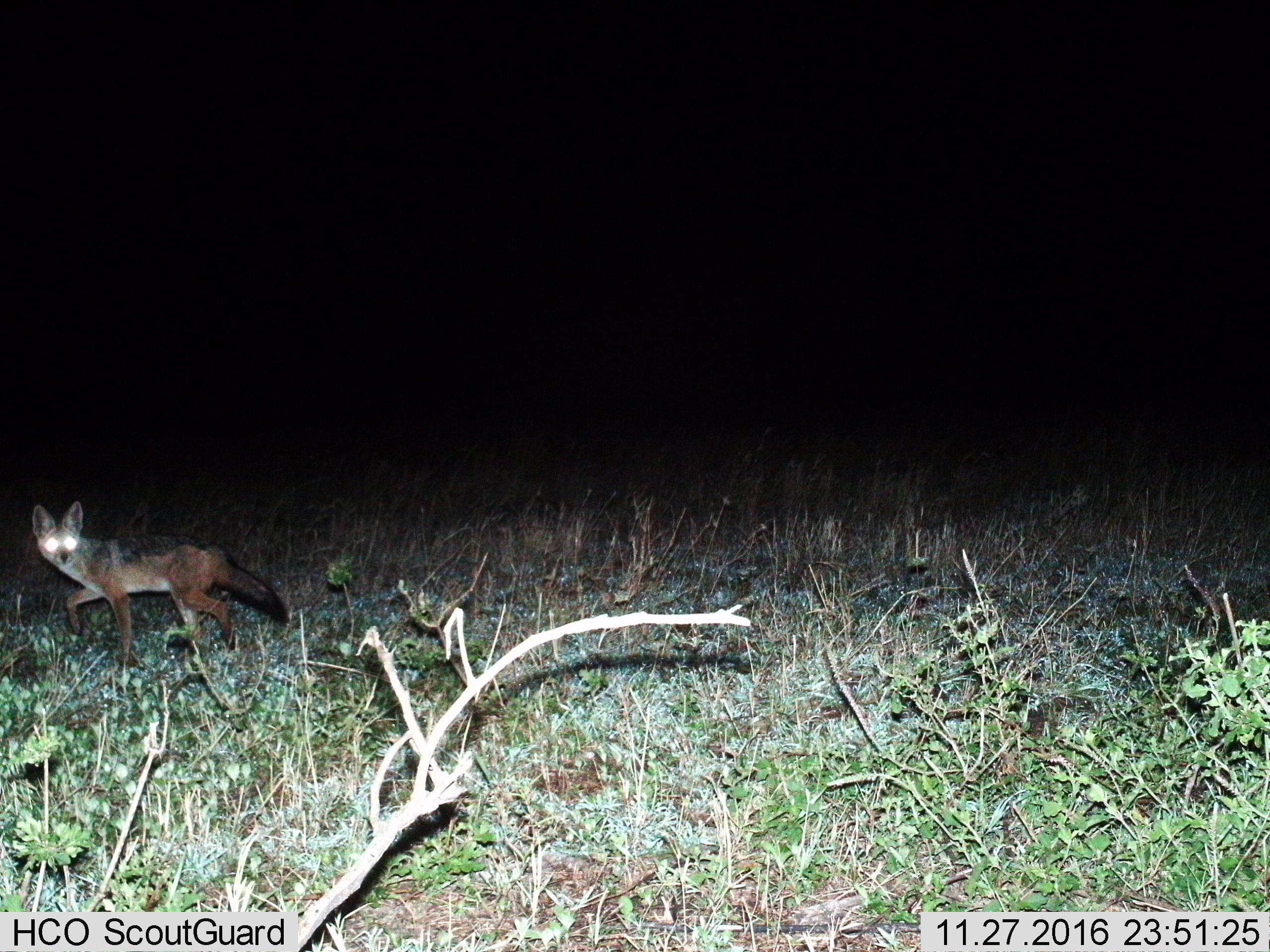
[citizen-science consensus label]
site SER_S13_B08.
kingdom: Animalia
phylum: Chordata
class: Mammalia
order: Carnivora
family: Canidae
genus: Otocyon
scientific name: Otocyon megalotis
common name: bat-eared fox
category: foxbateared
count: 1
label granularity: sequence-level